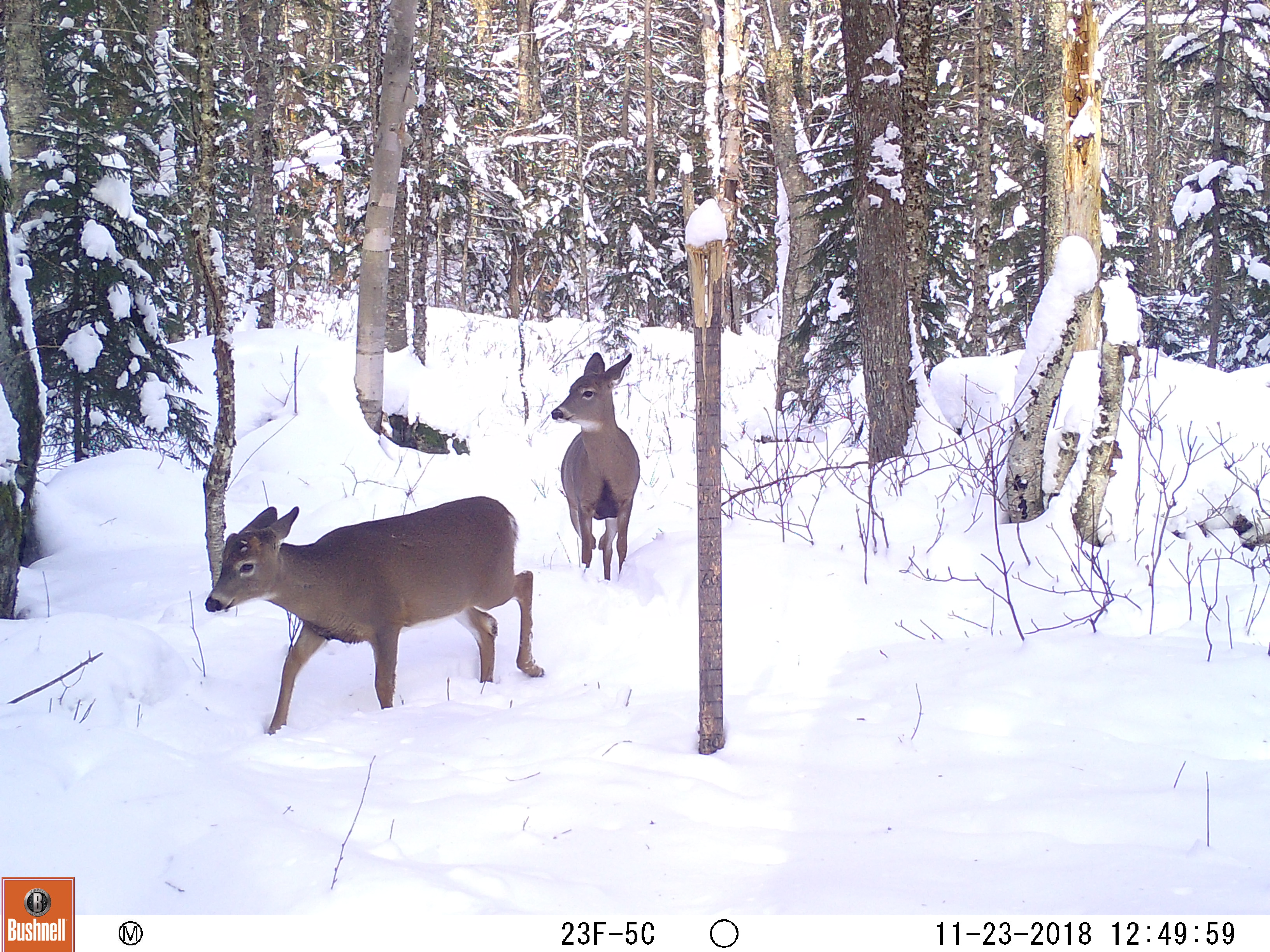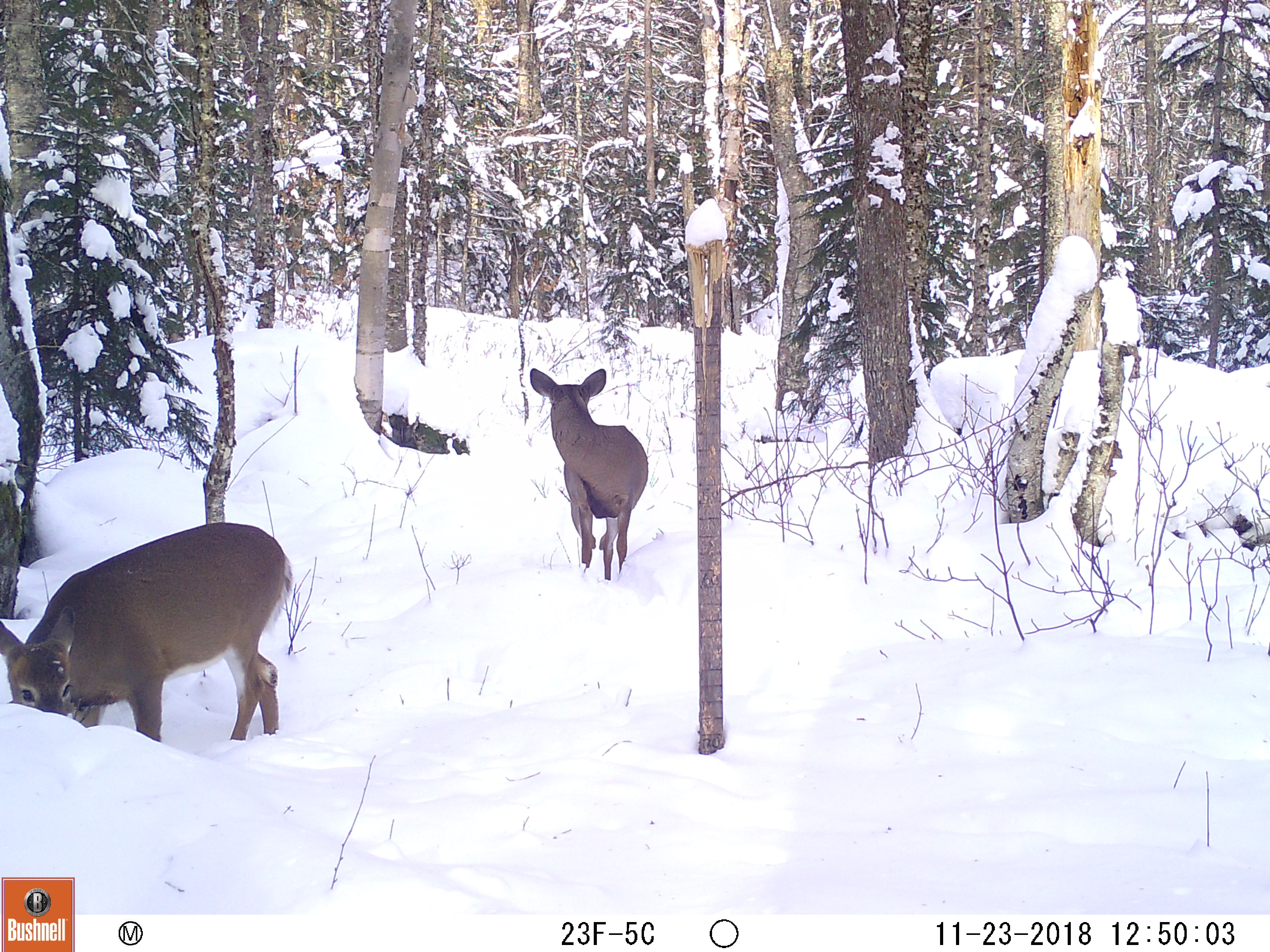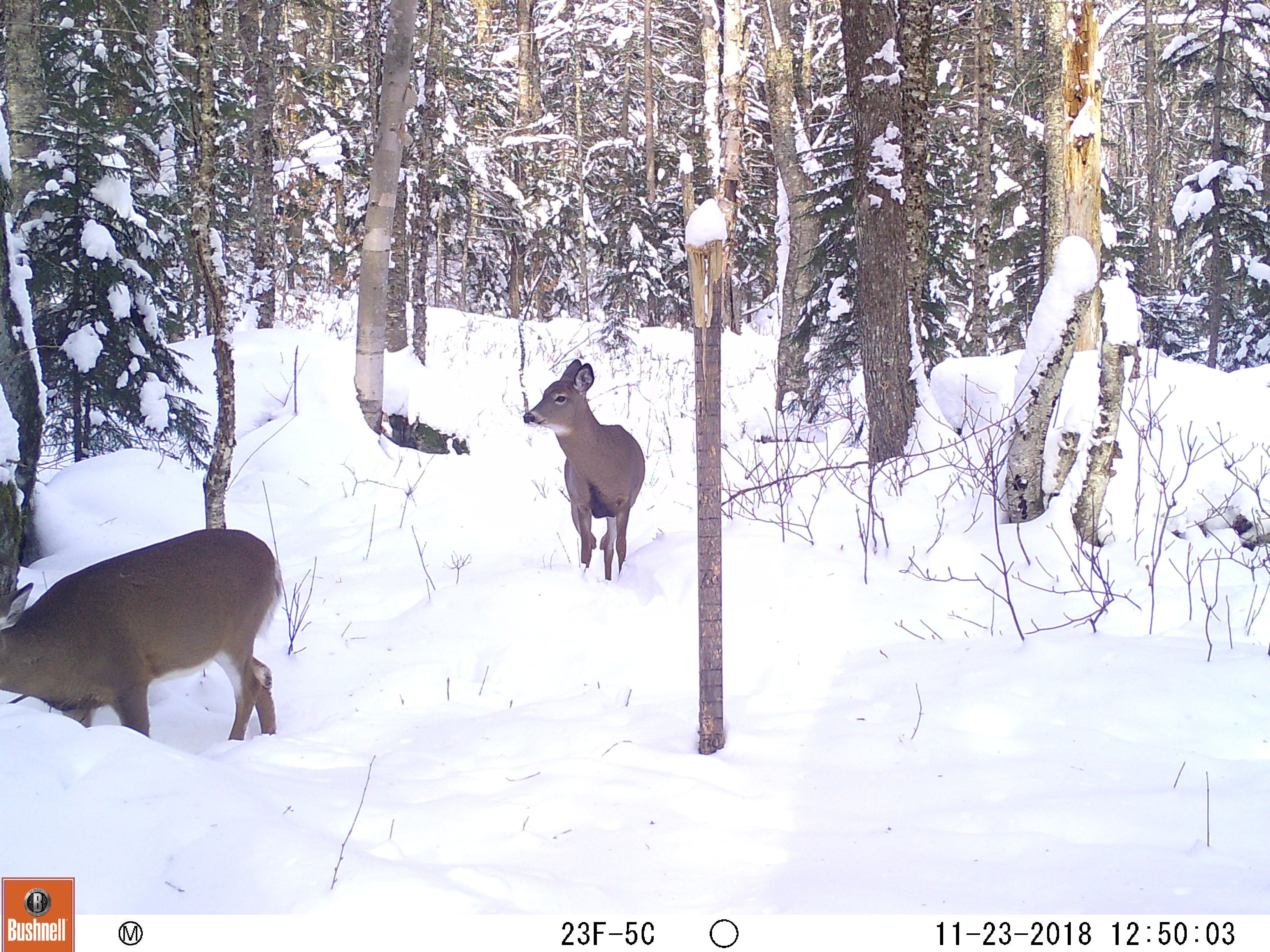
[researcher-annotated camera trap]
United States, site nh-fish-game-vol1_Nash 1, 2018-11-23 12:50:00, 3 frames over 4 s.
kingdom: Animalia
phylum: Chordata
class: Mammalia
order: Artiodactyla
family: Cervidae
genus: Odocoileus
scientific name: Odocoileus virginianus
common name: white-tailed deer